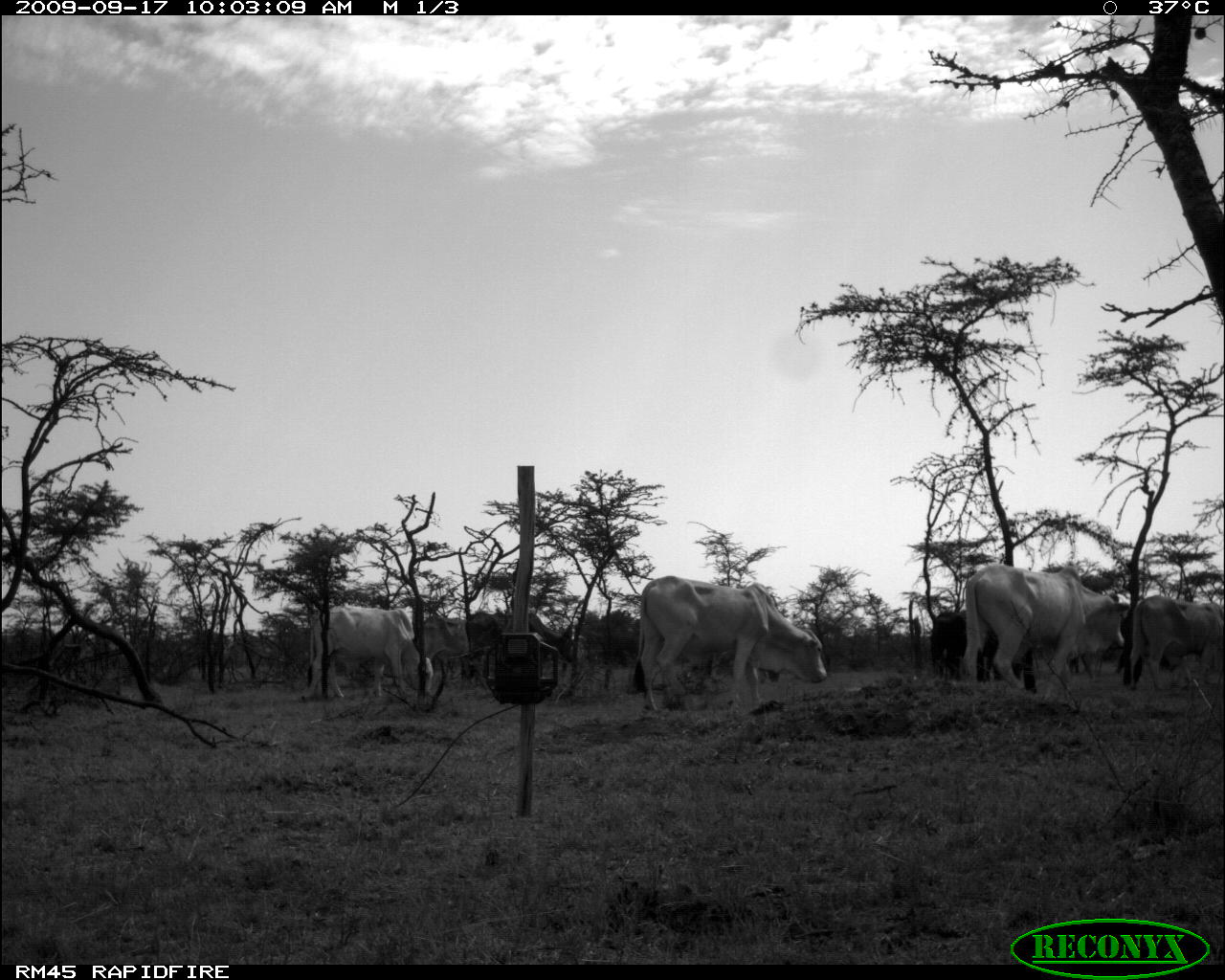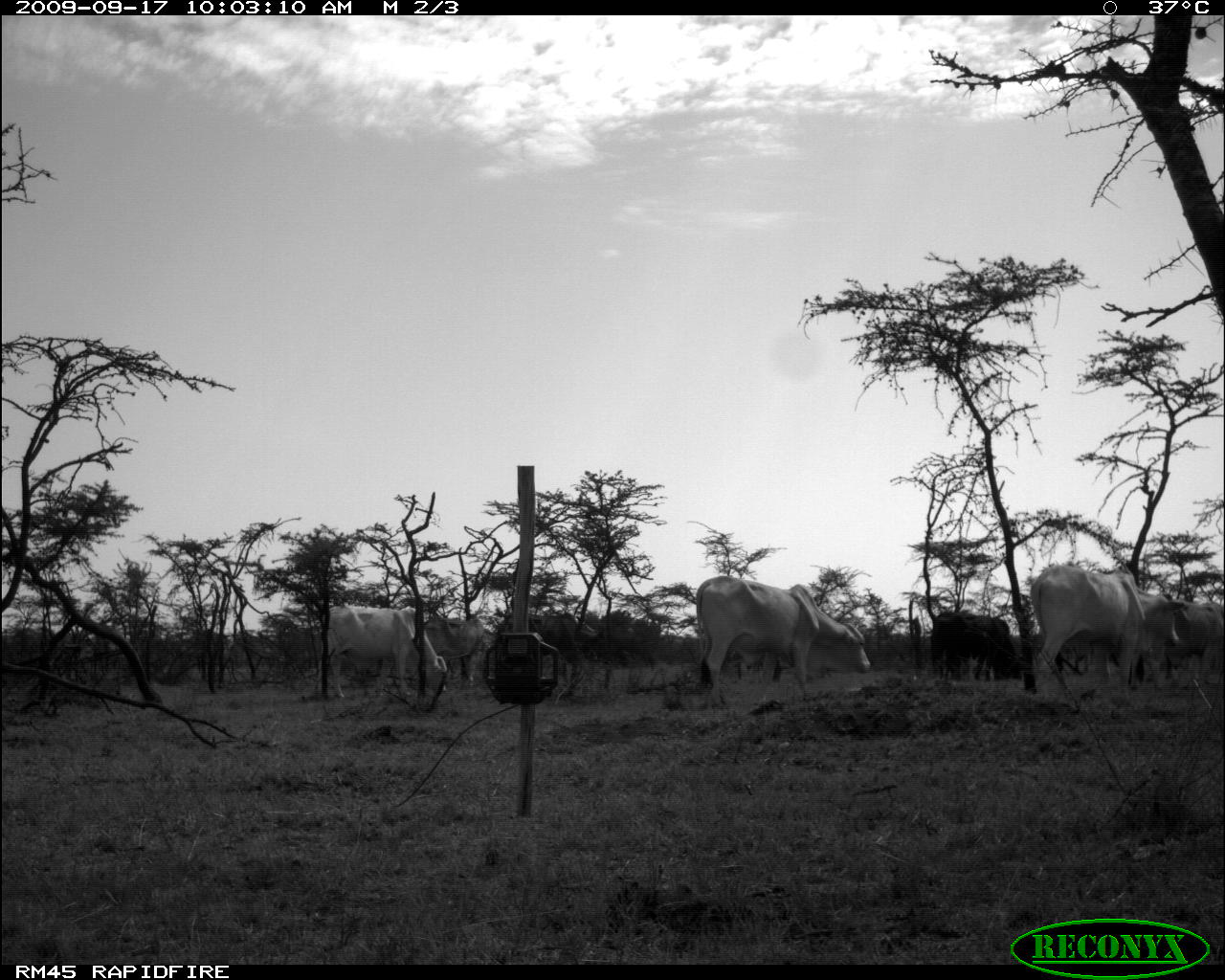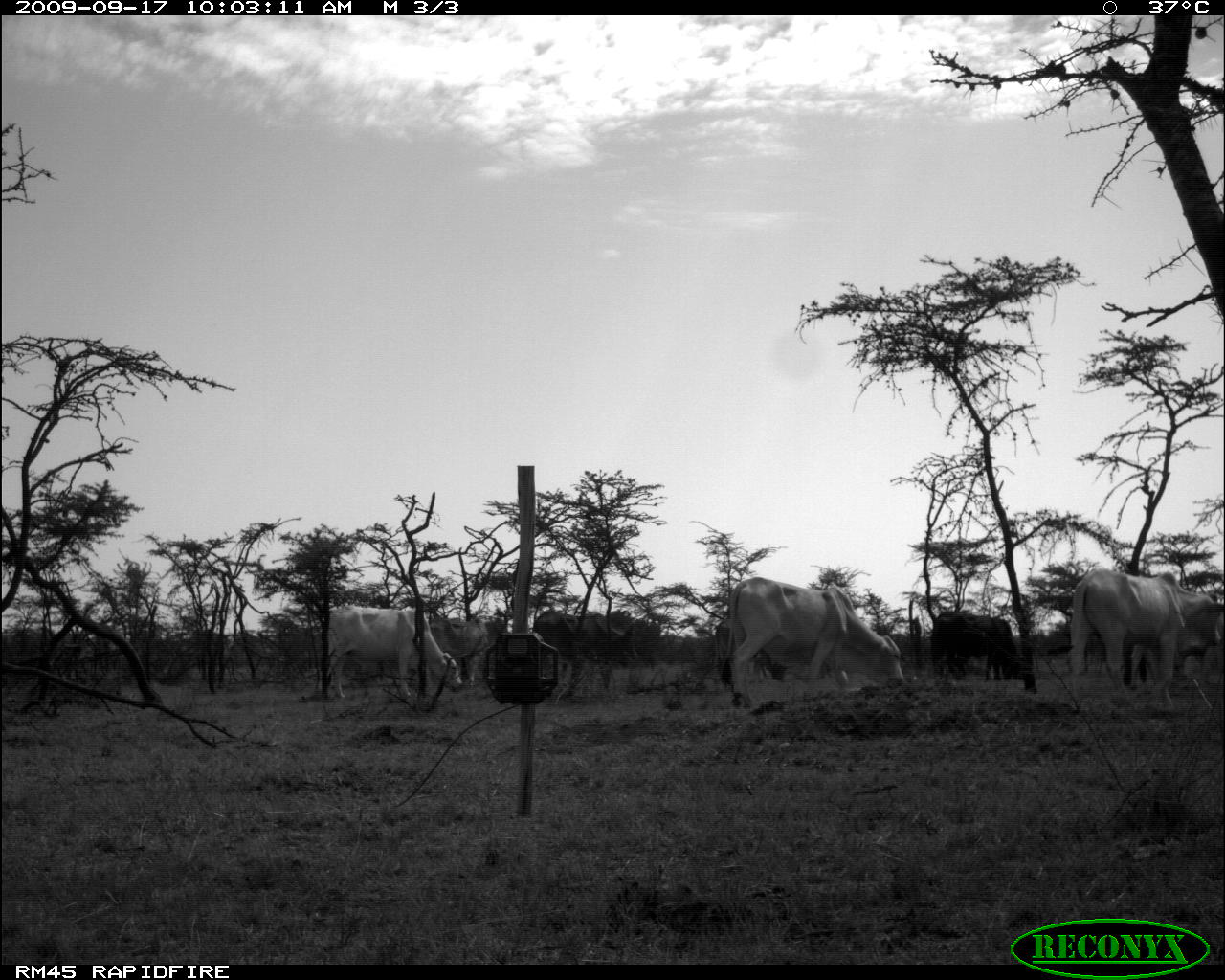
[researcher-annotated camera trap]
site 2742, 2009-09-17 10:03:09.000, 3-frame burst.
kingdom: Animalia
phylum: Chordata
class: Mammalia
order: Artiodactyla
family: Bovidae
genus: Bos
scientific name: Bos taurus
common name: domestic cattle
Bos taurus (domestic cattle), count 6.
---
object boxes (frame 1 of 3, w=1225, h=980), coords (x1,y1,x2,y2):
bos taurus: (630,574,827,713); (962,564,1130,694); (298,601,435,699); (1116,593,1223,689); (464,610,576,684); (928,610,1026,684); (422,612,511,689)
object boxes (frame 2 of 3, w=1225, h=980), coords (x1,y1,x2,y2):
bos taurus: (694,574,871,710); (1026,562,1186,699); (315,604,450,700); (494,610,599,694); (928,610,1029,680); (1144,598,1225,685); (420,615,498,679)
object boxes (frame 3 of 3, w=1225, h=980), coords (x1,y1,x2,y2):
bos taurus: (717,577,906,709); (1065,569,1223,713); (319,602,463,699); (529,608,640,689); (928,610,1020,681); (1128,642,1211,700); (420,617,484,687)